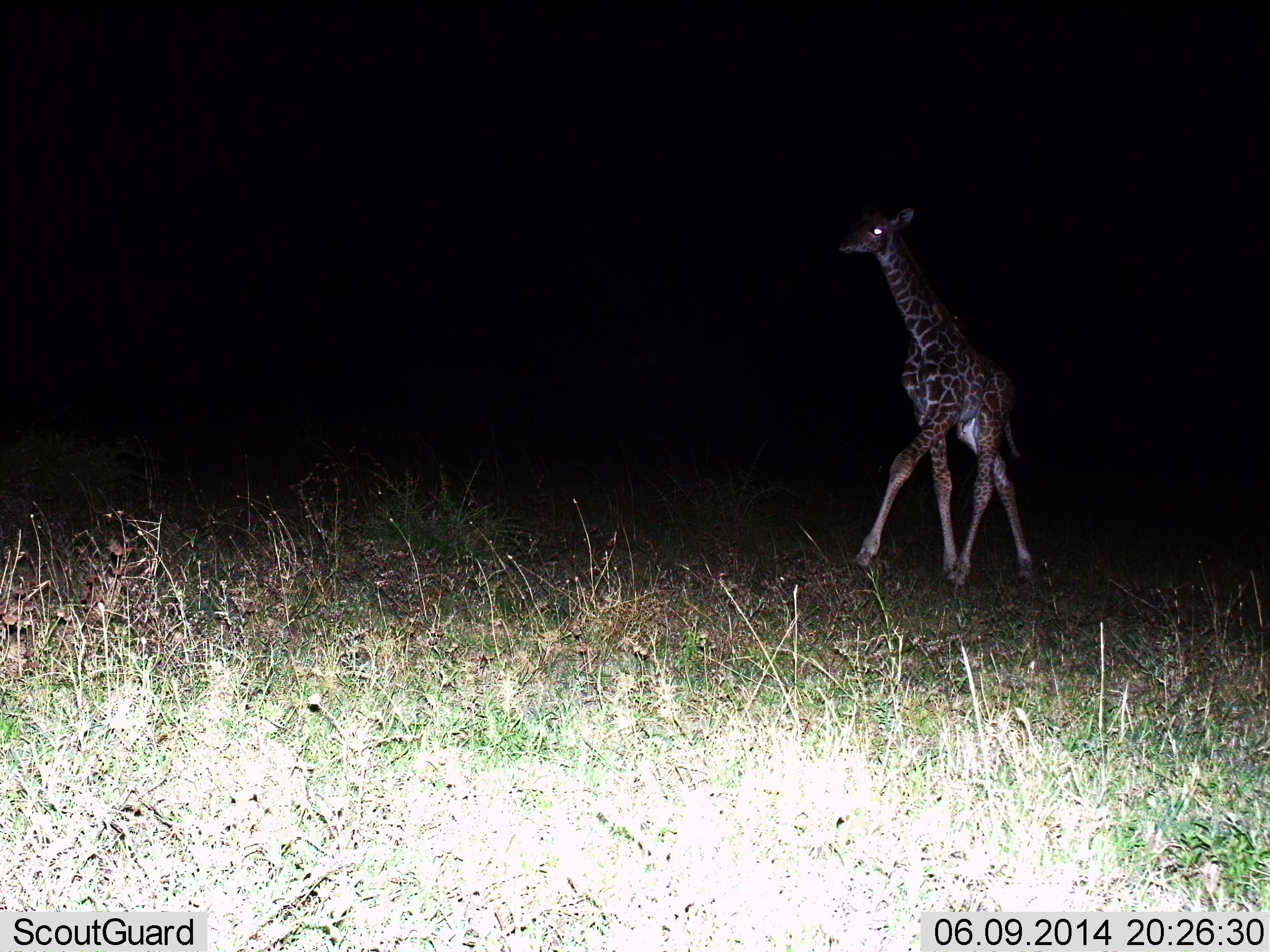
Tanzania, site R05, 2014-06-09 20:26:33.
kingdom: Animalia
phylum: Chordata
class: Mammalia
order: Artiodactyla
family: Giraffidae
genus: Giraffa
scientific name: Giraffa camelopardalis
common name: giraffe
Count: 1.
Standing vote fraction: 0%.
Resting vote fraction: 0%.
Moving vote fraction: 100%.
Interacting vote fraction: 0%.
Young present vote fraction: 10%.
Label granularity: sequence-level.